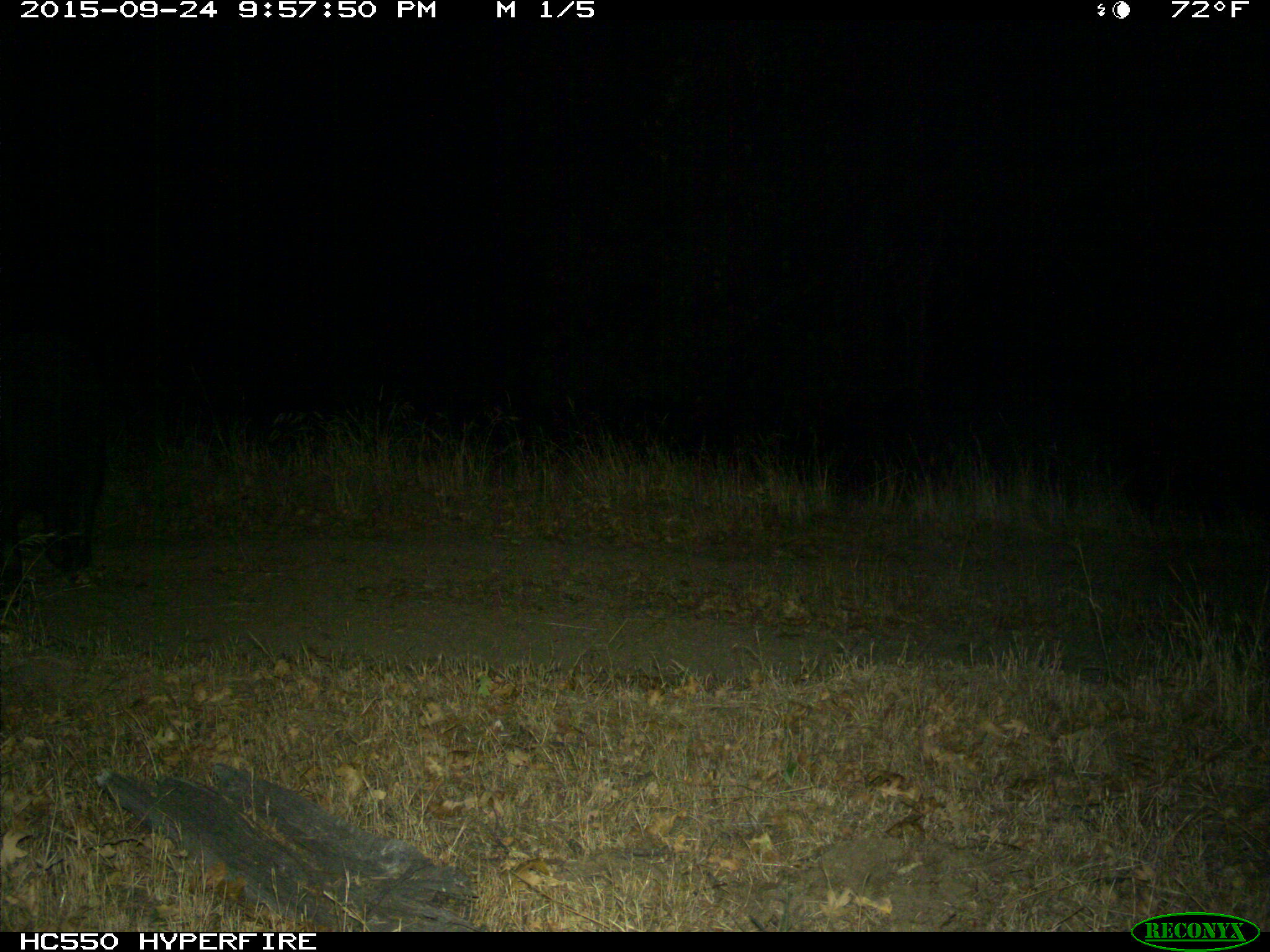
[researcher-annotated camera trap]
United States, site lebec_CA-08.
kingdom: Animalia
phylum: Chordata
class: Mammalia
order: Artiodactyla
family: Suidae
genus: Sus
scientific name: Sus scrofa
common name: wild boar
Sus scrofa (wild boar).